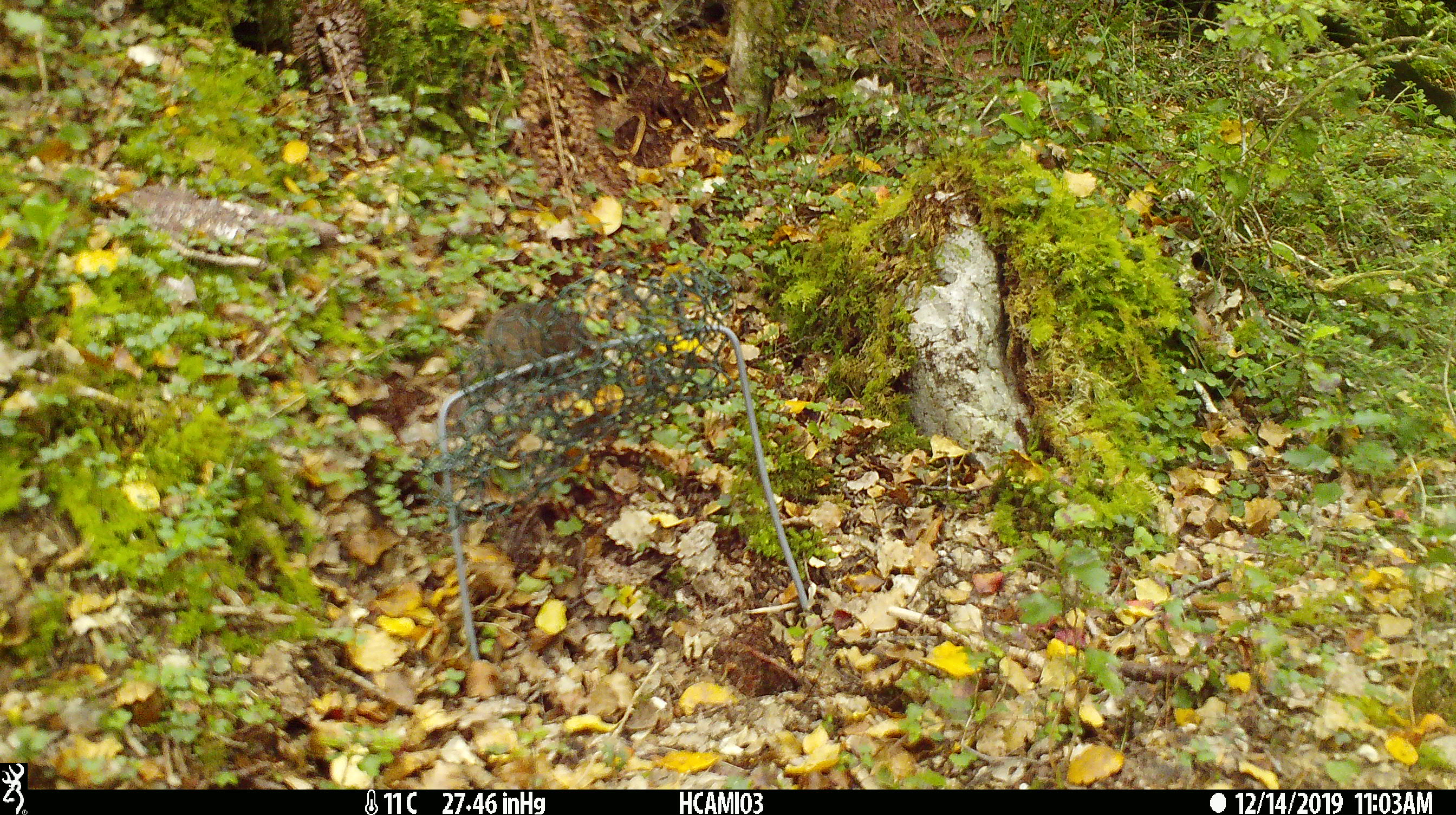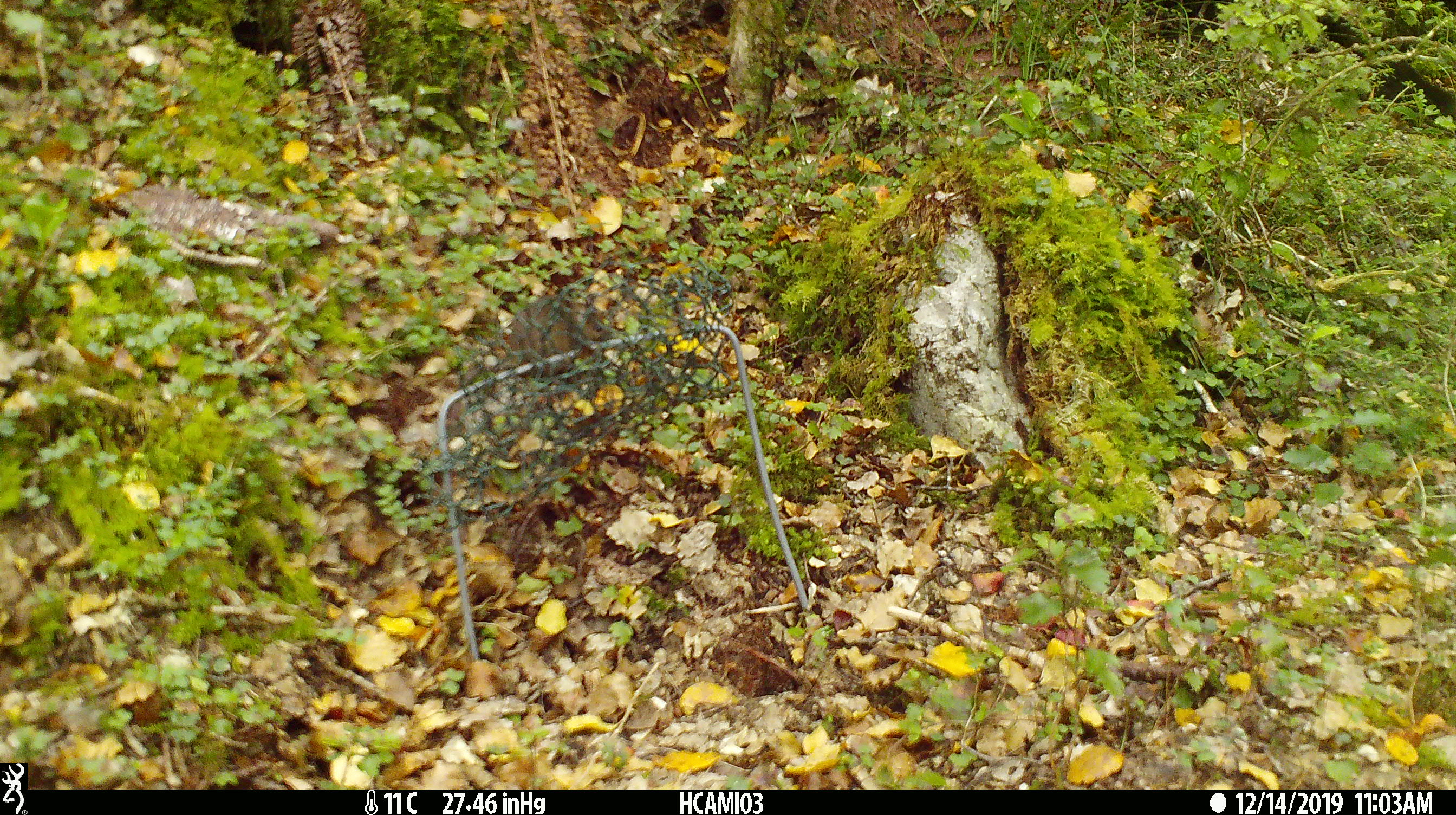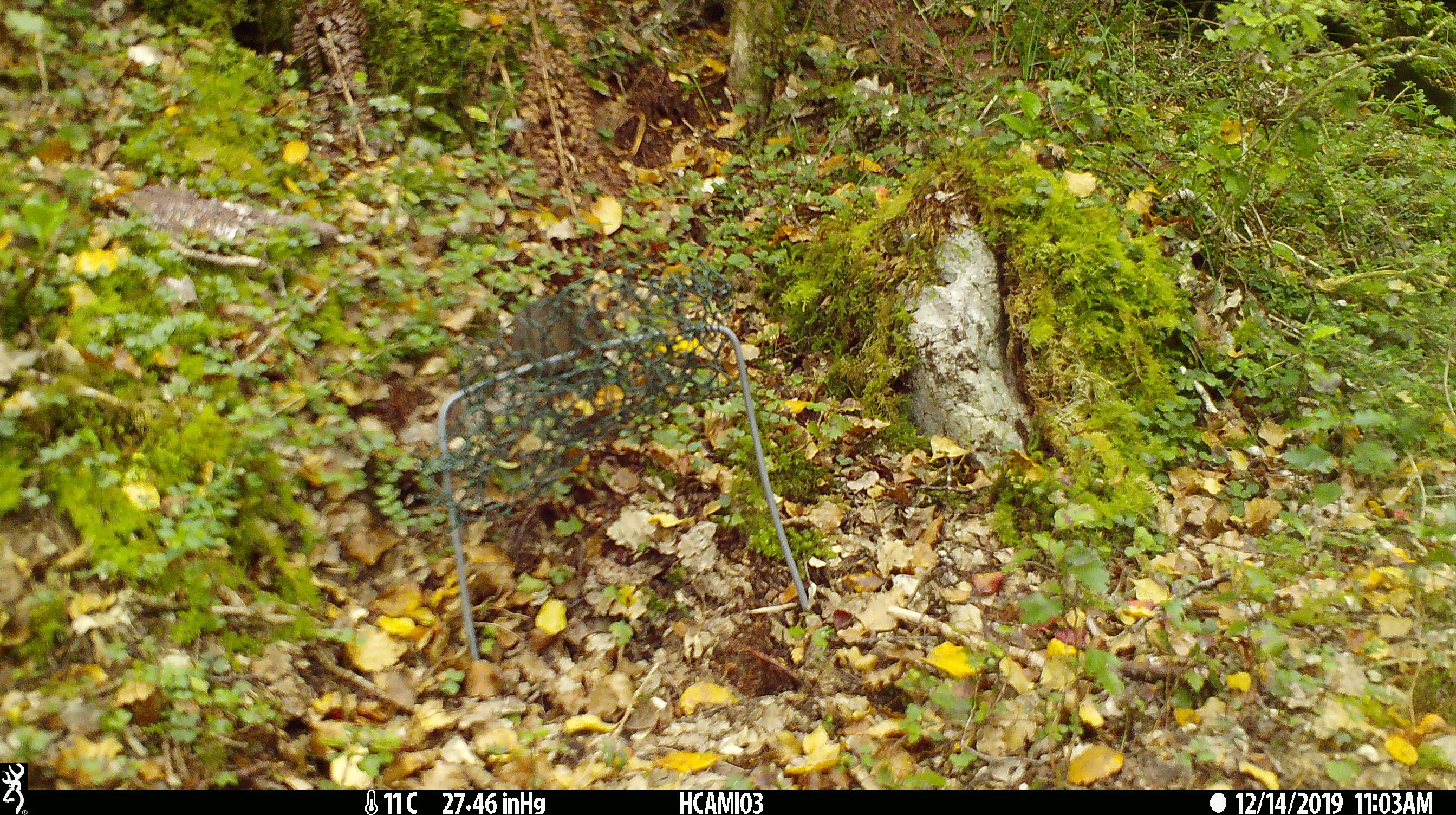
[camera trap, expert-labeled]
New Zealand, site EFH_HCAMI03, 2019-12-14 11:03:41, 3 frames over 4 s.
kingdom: Animalia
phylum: Chordata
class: Mammalia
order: Rodentia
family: Muridae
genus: Mus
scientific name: Mus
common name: mouse